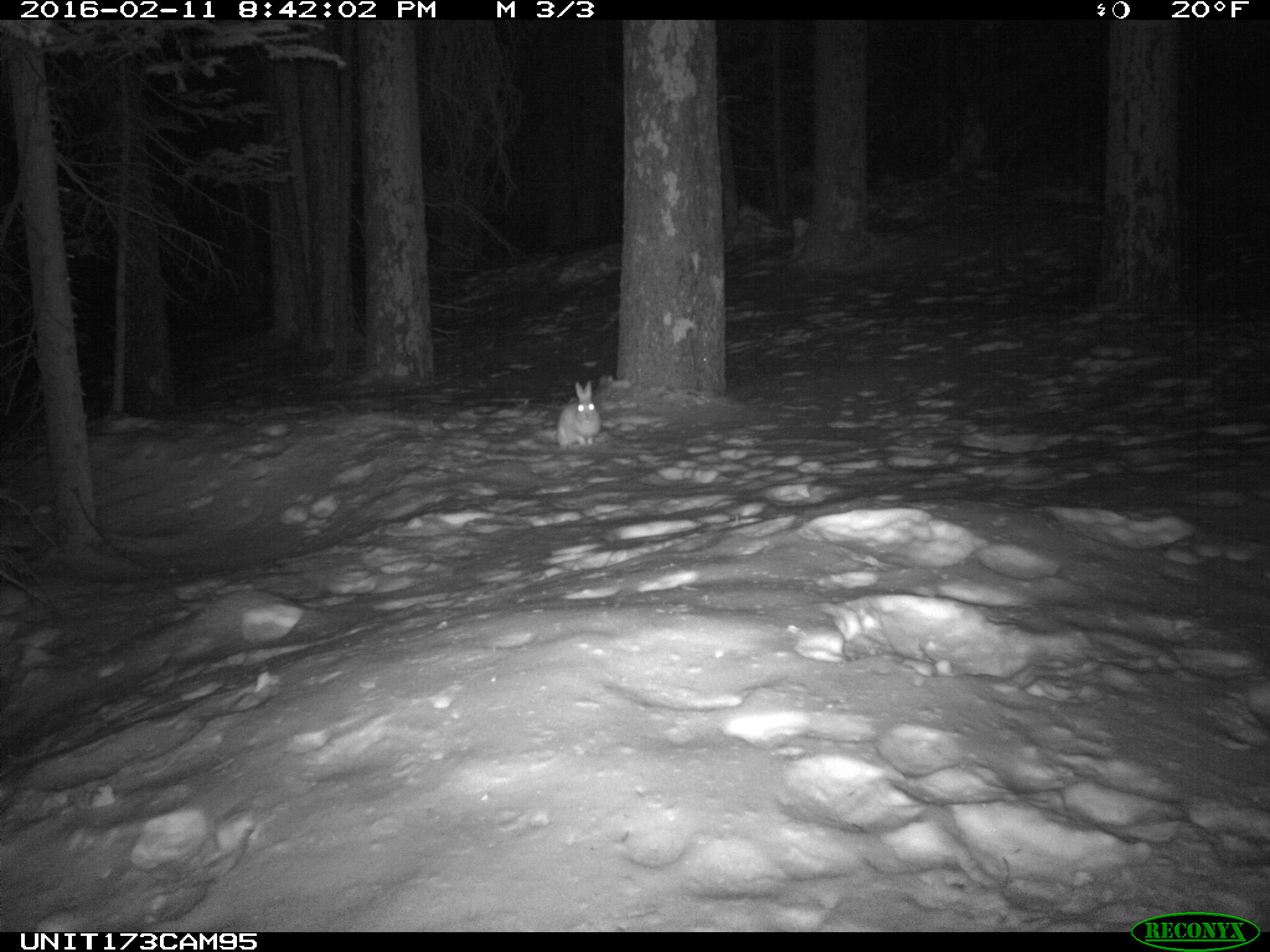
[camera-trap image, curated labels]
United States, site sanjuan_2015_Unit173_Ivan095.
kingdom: Animalia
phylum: Chordata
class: Mammalia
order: Lagomorpha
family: Leporidae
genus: Lepus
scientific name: Lepus americanus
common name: snowshoe hare